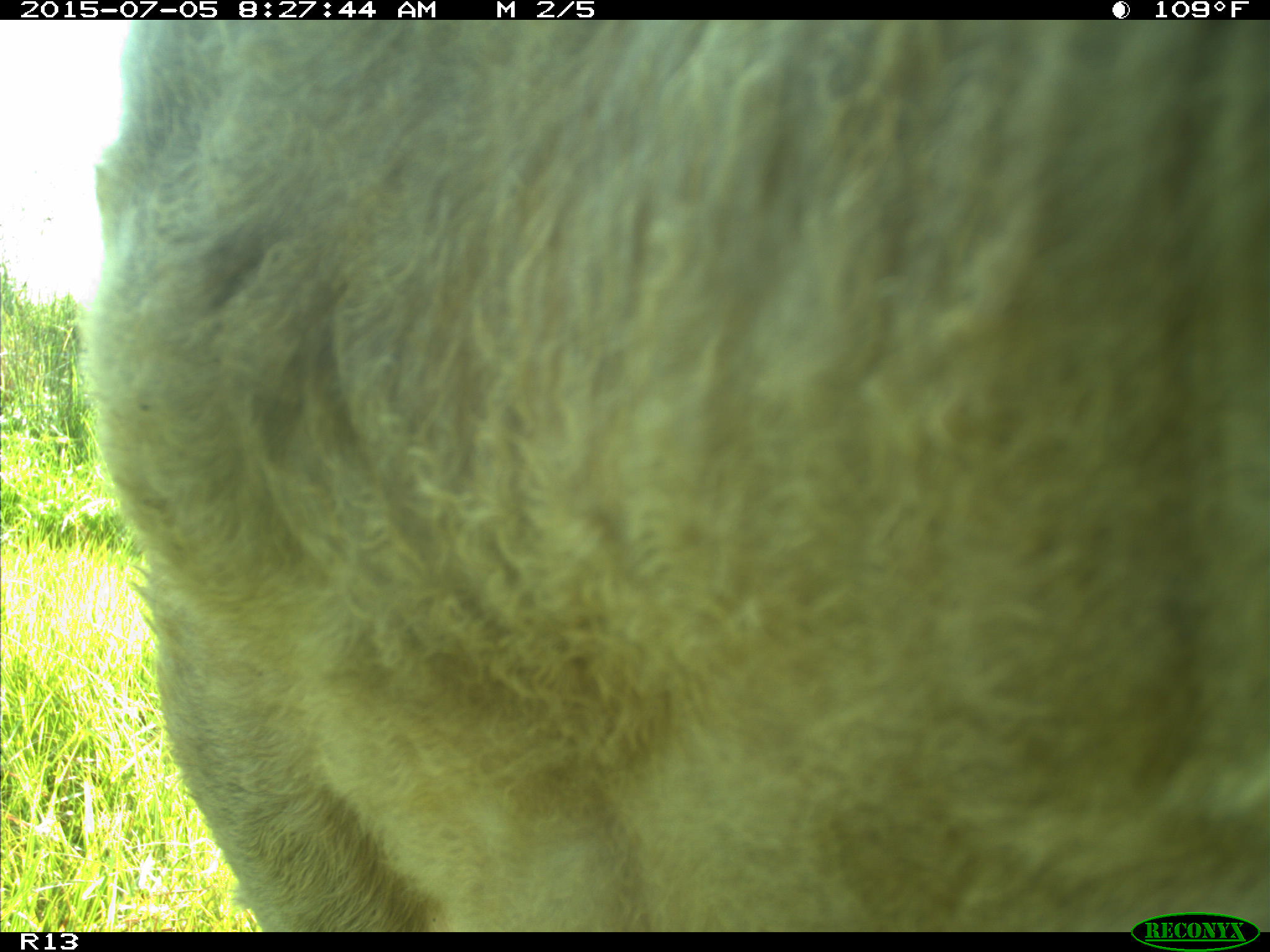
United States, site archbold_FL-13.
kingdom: Animalia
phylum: Chordata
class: Mammalia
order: Artiodactyla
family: Bovidae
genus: Bos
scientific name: Bos taurus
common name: domestic cow